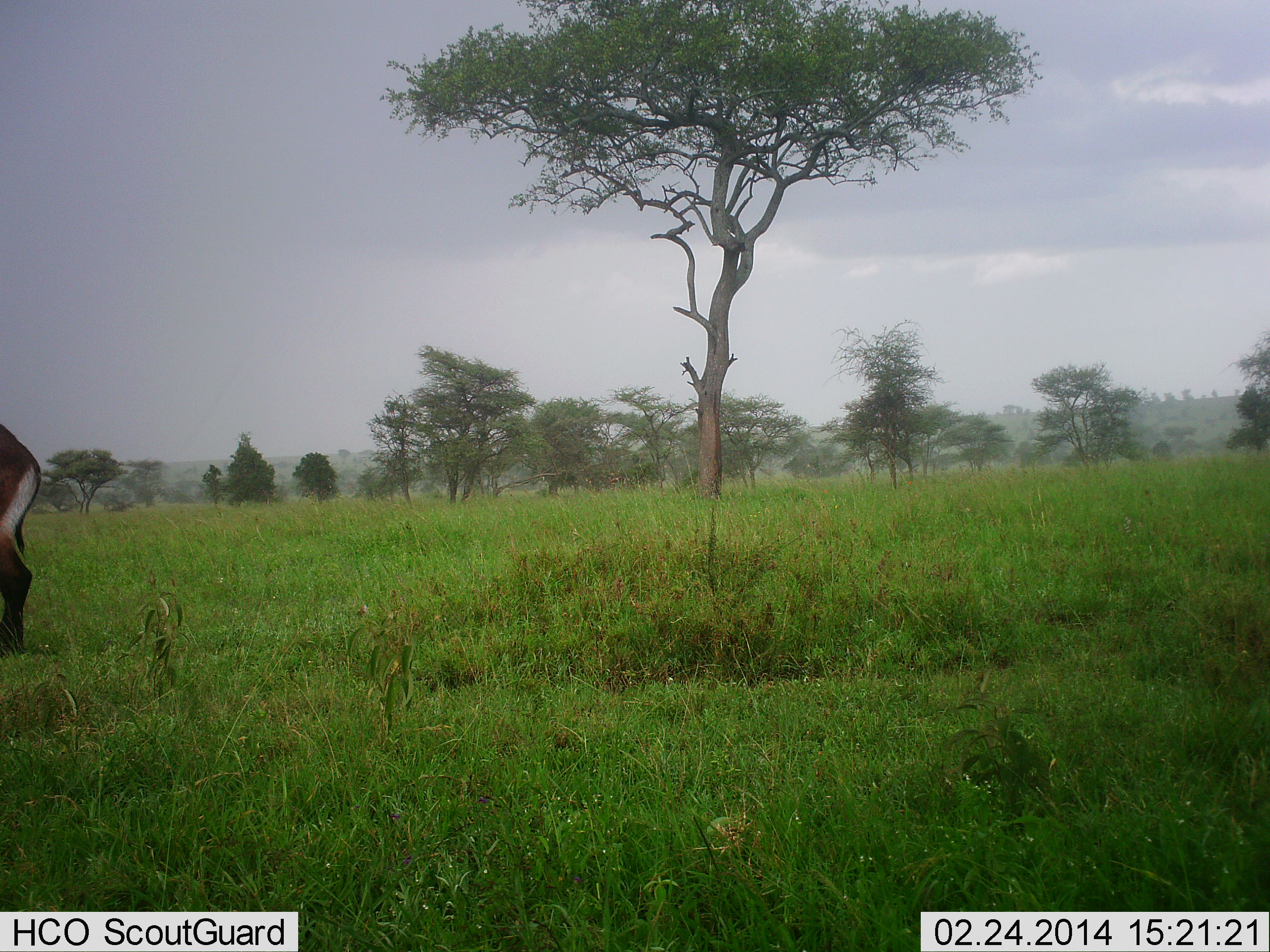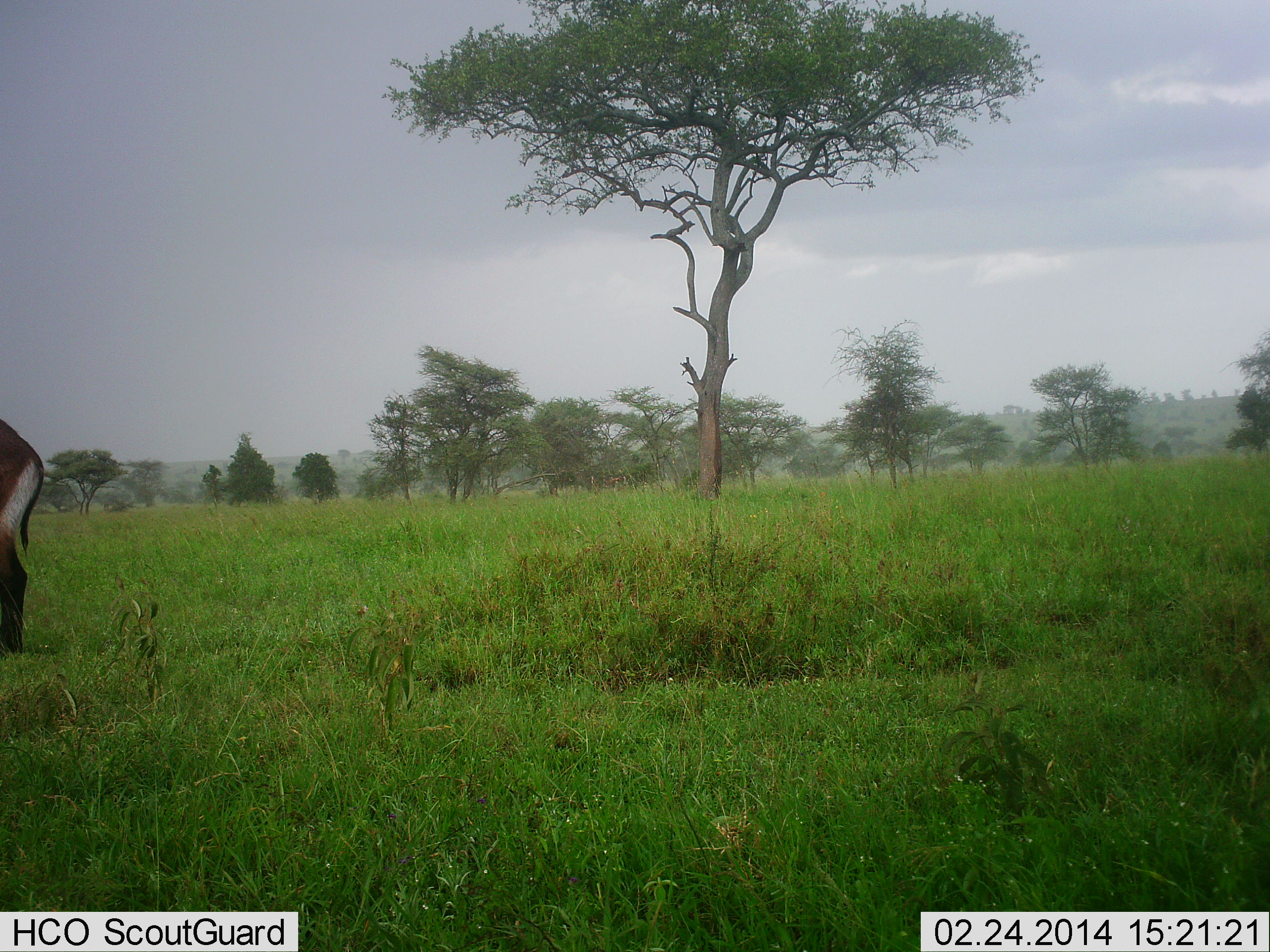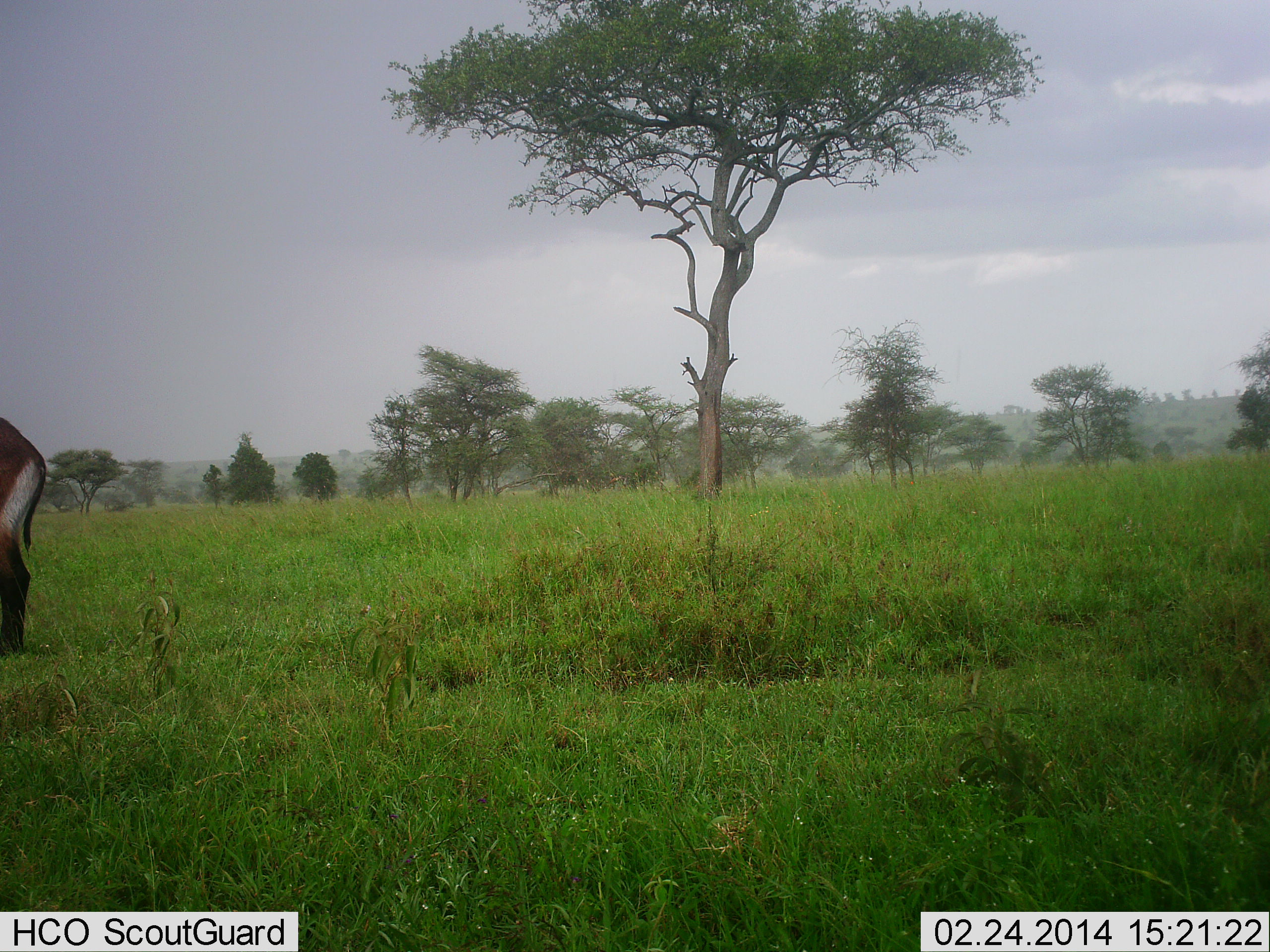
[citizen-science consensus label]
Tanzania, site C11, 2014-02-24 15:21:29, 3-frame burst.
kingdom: Animalia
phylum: Chordata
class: Mammalia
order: Artiodactyla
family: Bovidae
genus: Eudorcas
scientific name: Eudorcas thomsonii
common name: thomson's gazelle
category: gazellethomsons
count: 1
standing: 86%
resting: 0%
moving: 14%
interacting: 0%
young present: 0%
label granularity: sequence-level